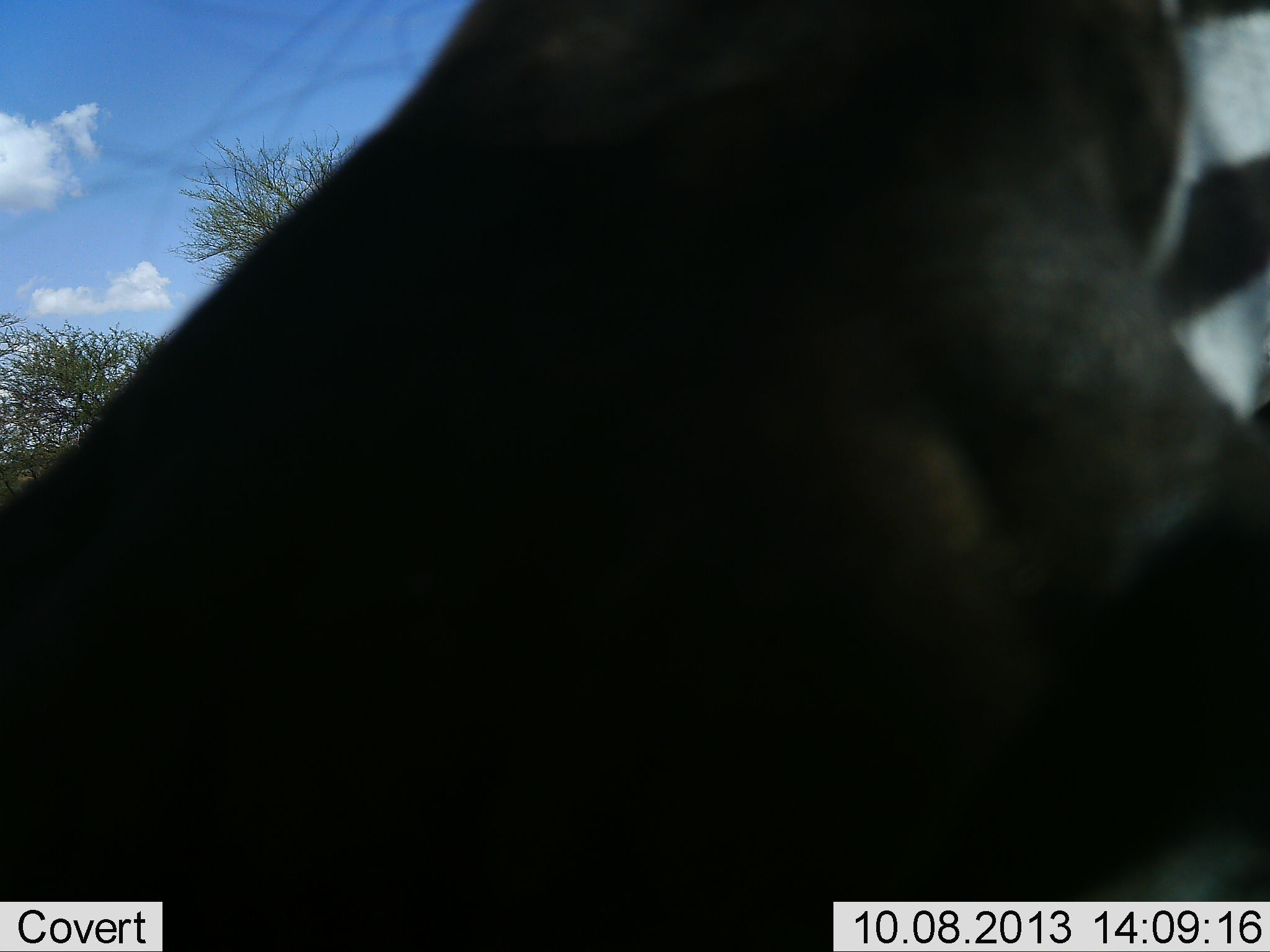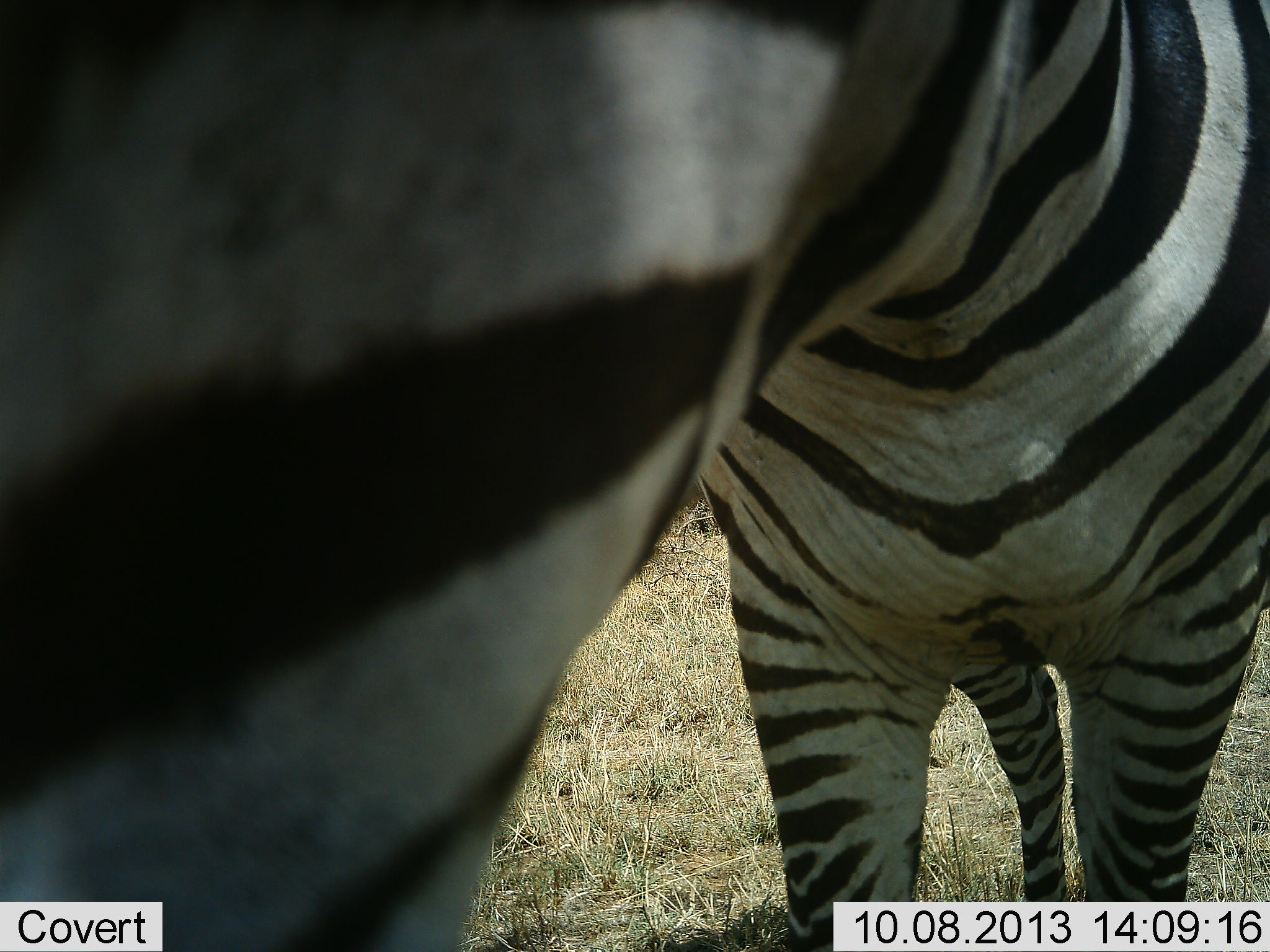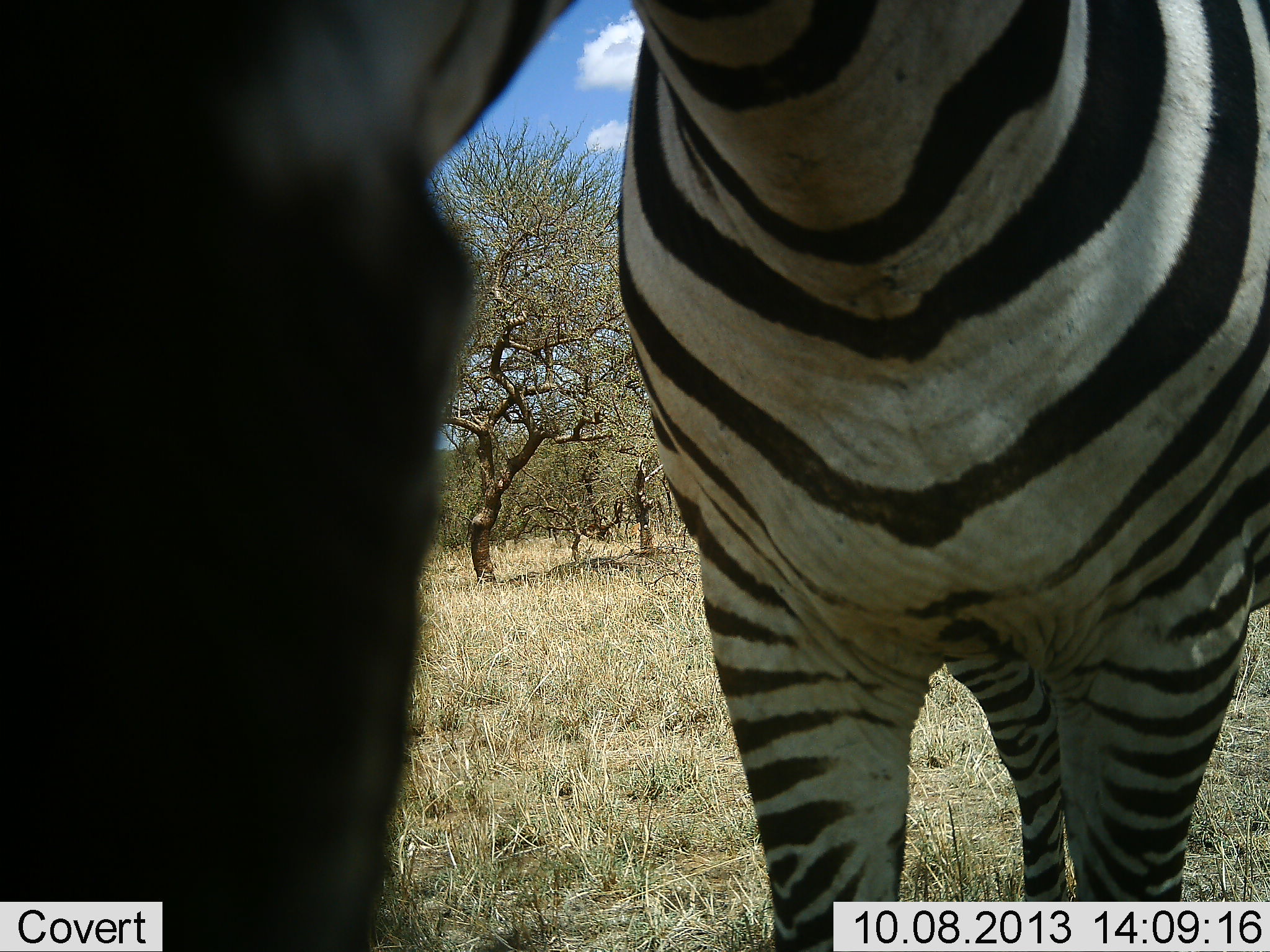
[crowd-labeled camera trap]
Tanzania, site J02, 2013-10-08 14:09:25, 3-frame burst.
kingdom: Animalia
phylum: Chordata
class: Mammalia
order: Perissodactyla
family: Equidae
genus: Equus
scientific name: Equus quagga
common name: plains zebra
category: zebra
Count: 1.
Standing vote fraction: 74%.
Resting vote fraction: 0%.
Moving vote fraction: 22%.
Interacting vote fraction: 22%.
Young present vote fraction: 0%.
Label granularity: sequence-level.